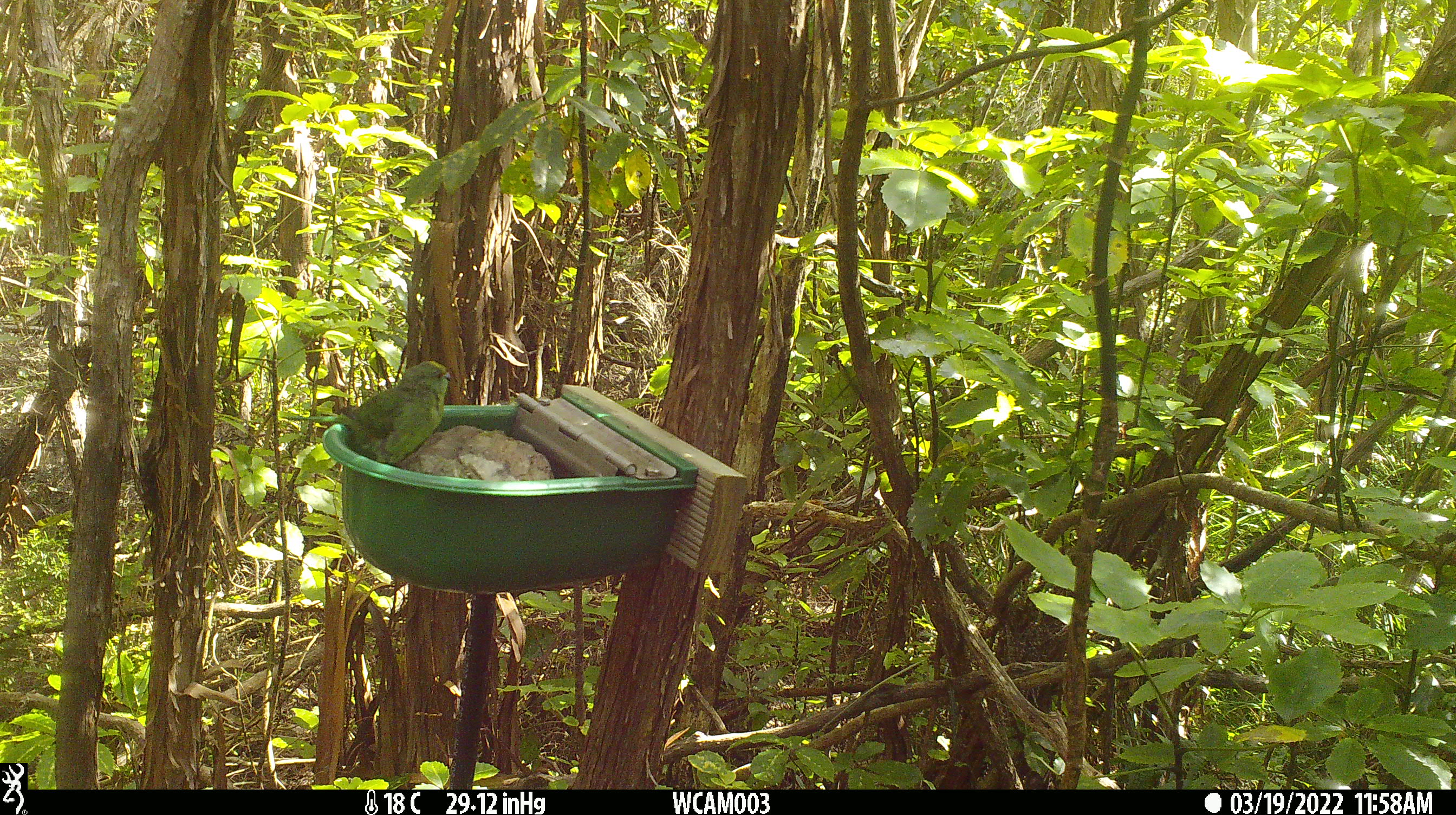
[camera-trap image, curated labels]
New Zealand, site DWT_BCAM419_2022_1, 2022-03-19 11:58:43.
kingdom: Animalia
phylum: Chordata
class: Aves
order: Psittaciformes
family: Psittaculidae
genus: Cyanoramphus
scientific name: Cyanoramphus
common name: parakeet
Parakeet (Cyanoramphus).